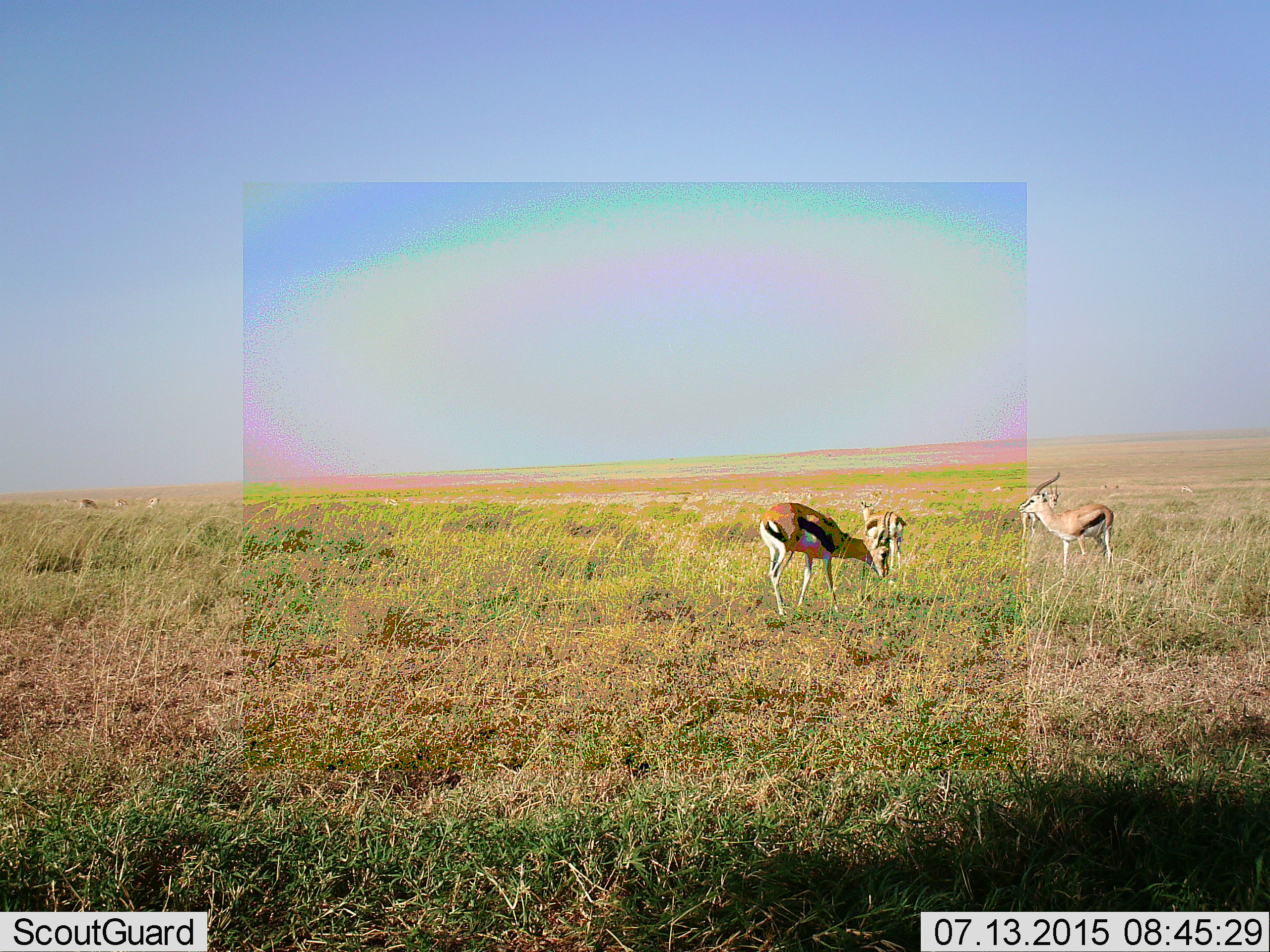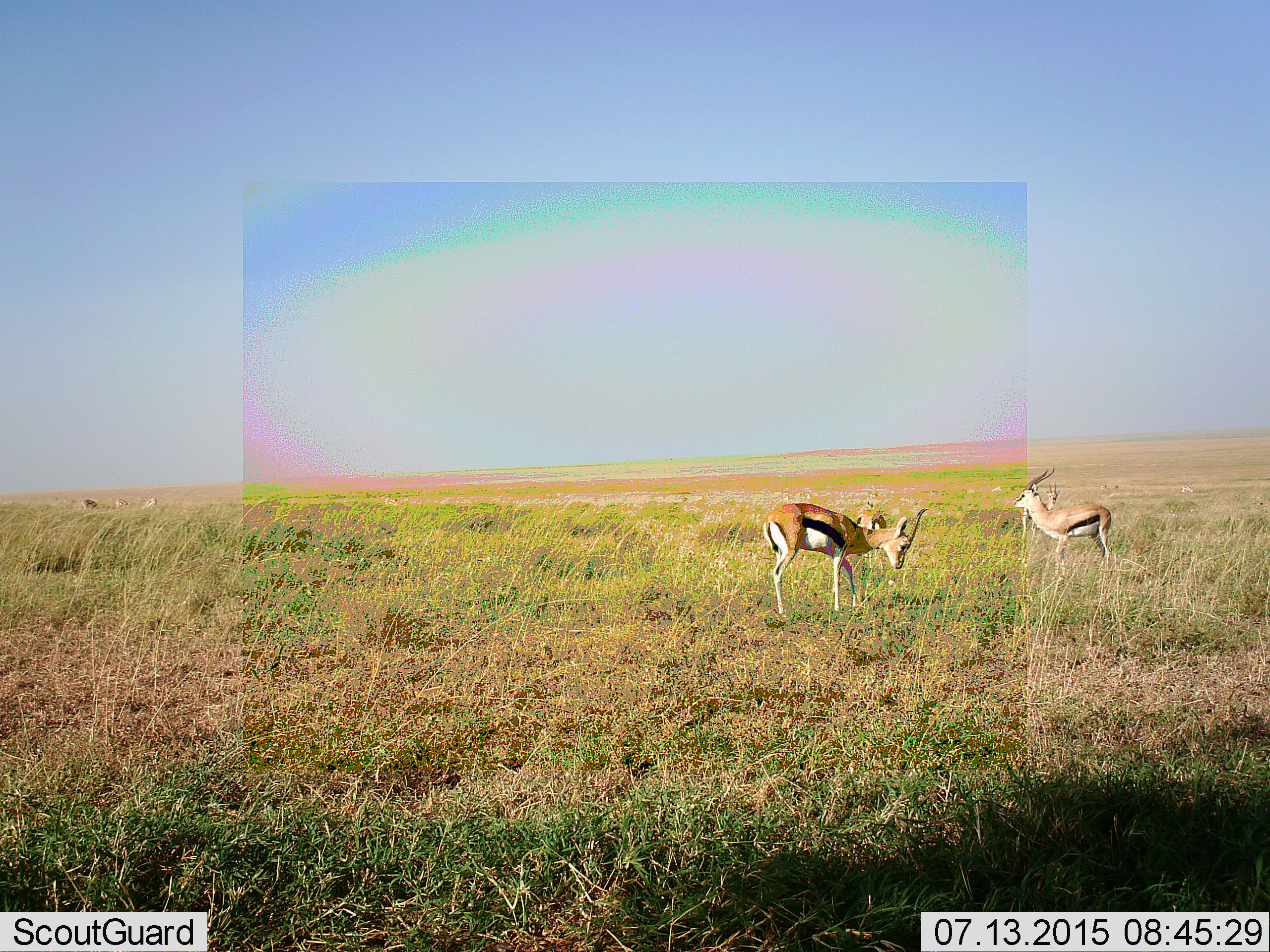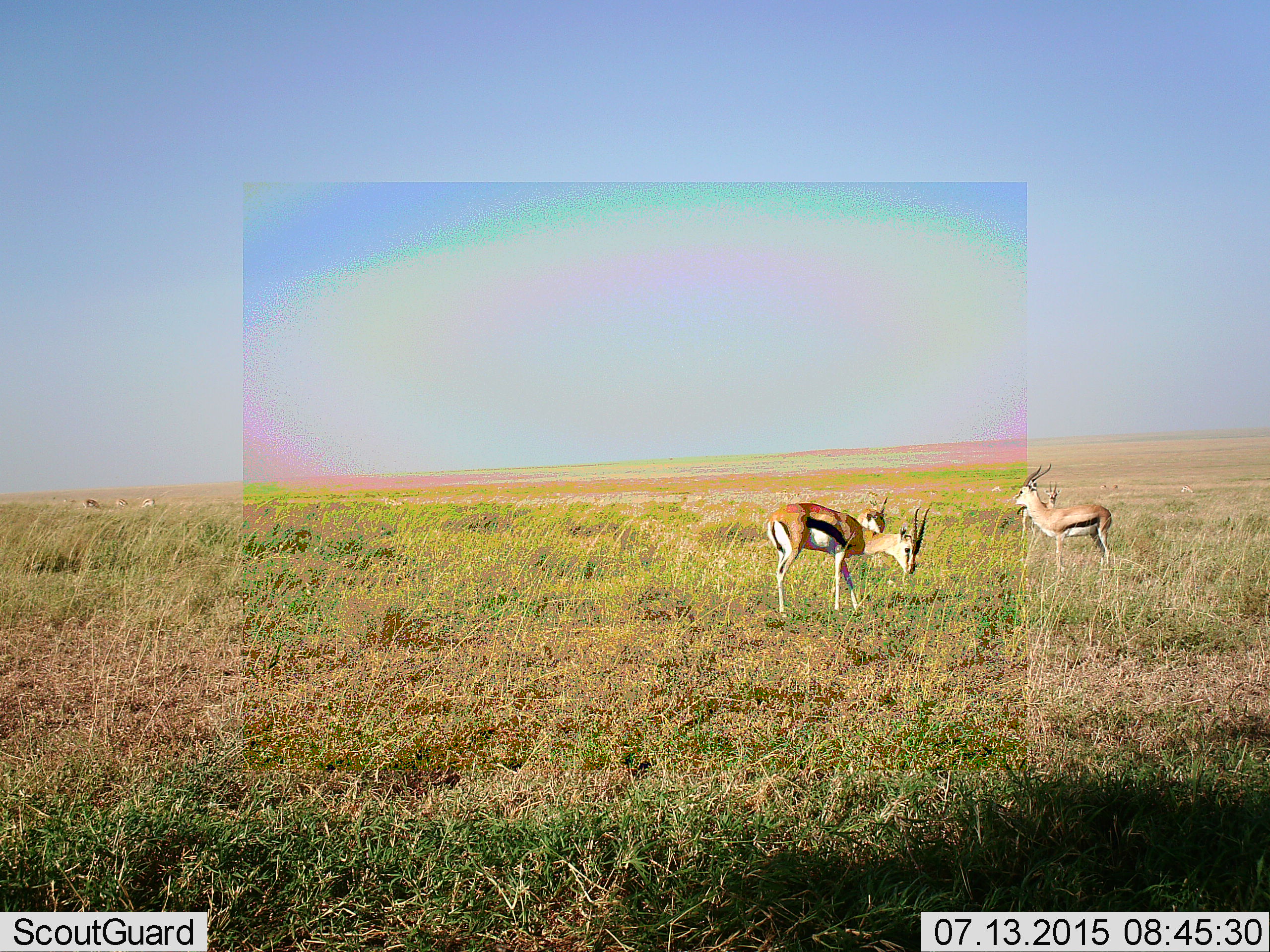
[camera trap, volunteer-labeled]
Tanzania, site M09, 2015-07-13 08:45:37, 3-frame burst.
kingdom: Animalia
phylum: Chordata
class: Mammalia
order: Artiodactyla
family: Bovidae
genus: Eudorcas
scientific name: Eudorcas thomsonii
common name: thomson's gazelle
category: gazellethomsons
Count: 6.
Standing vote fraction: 80%.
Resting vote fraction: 0%.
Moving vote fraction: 60%.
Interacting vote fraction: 0%.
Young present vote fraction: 0%.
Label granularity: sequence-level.